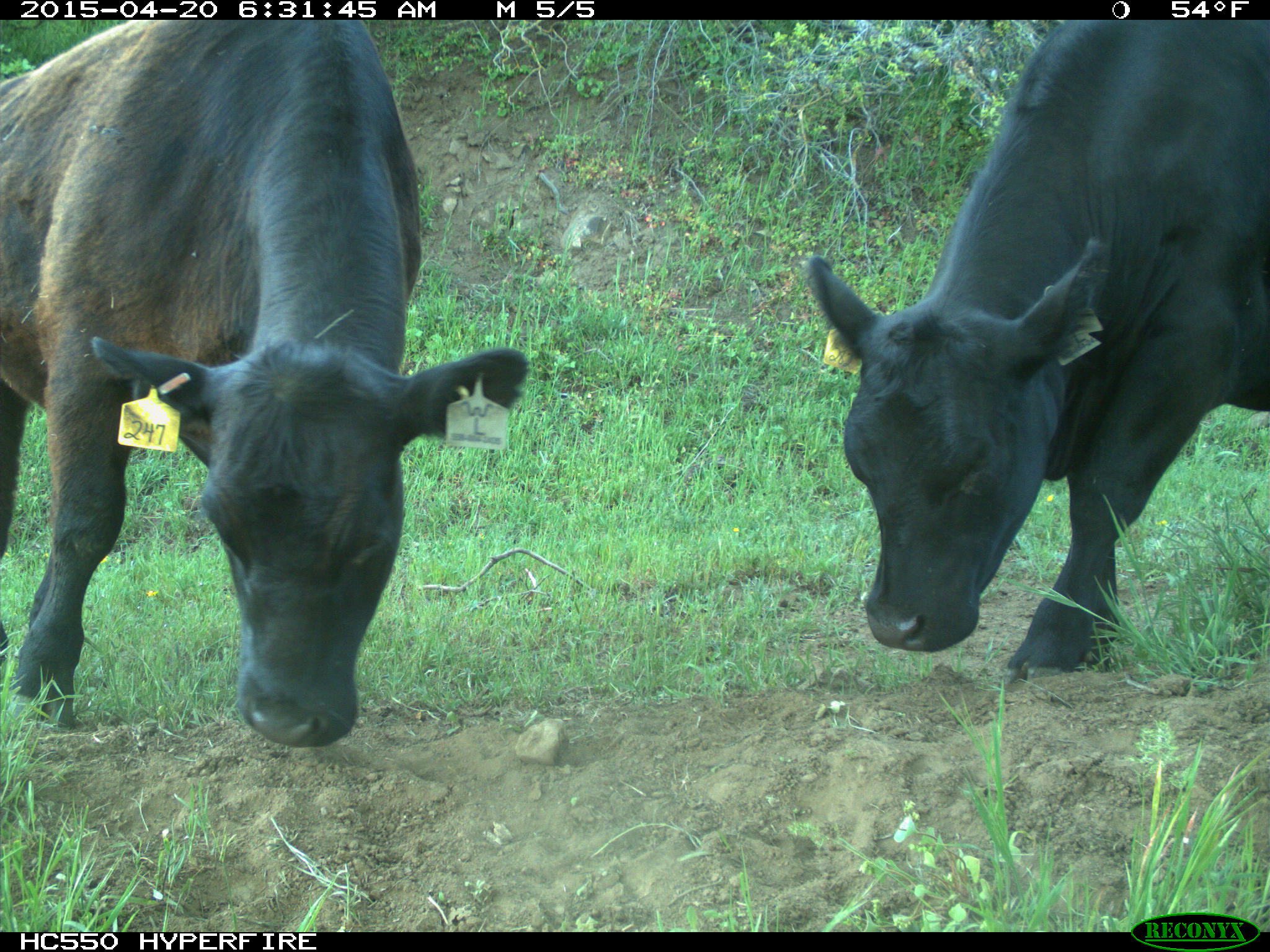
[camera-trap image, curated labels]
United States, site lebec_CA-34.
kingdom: Animalia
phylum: Chordata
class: Mammalia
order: Artiodactyla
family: Bovidae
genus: Bos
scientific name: Bos taurus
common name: domestic cow